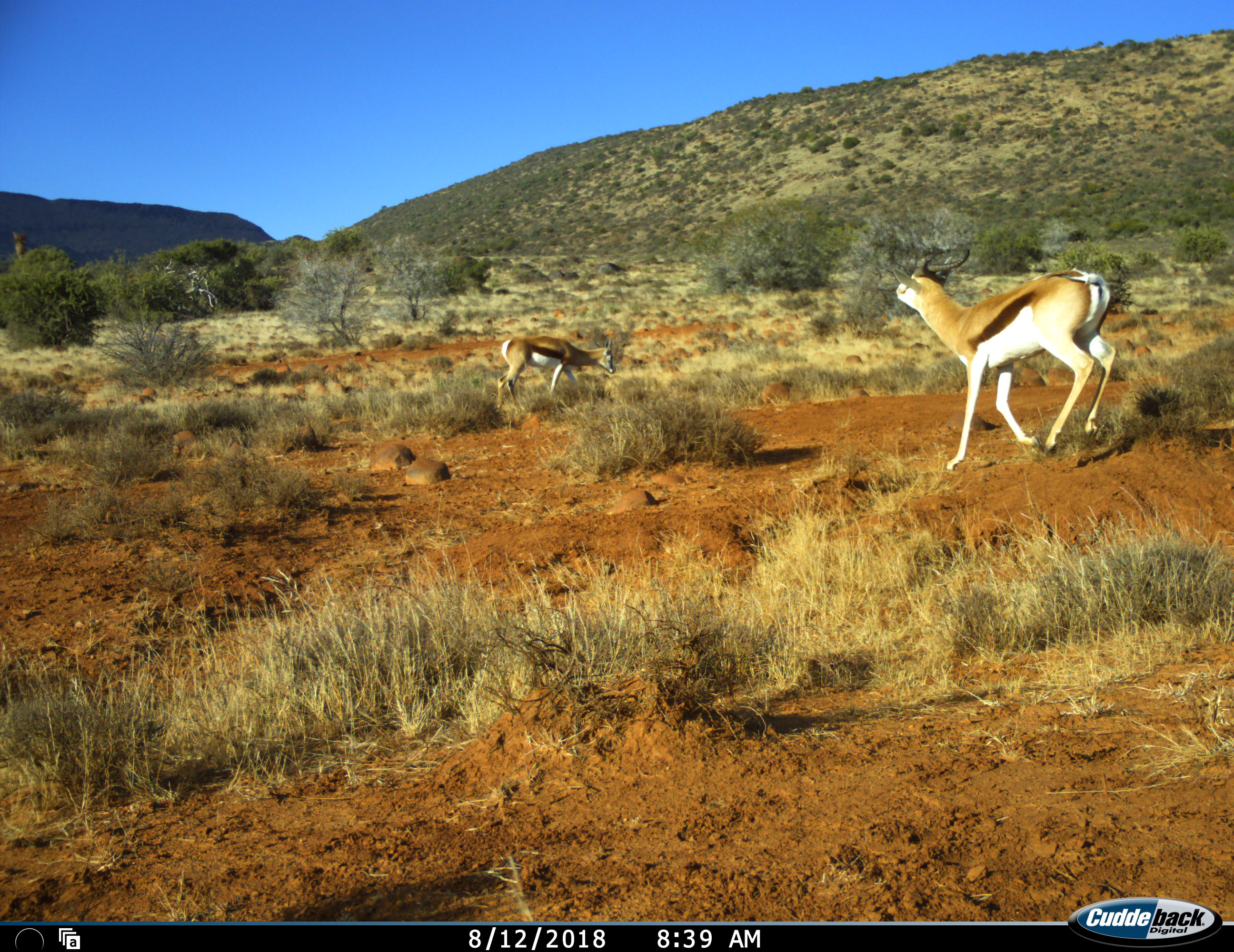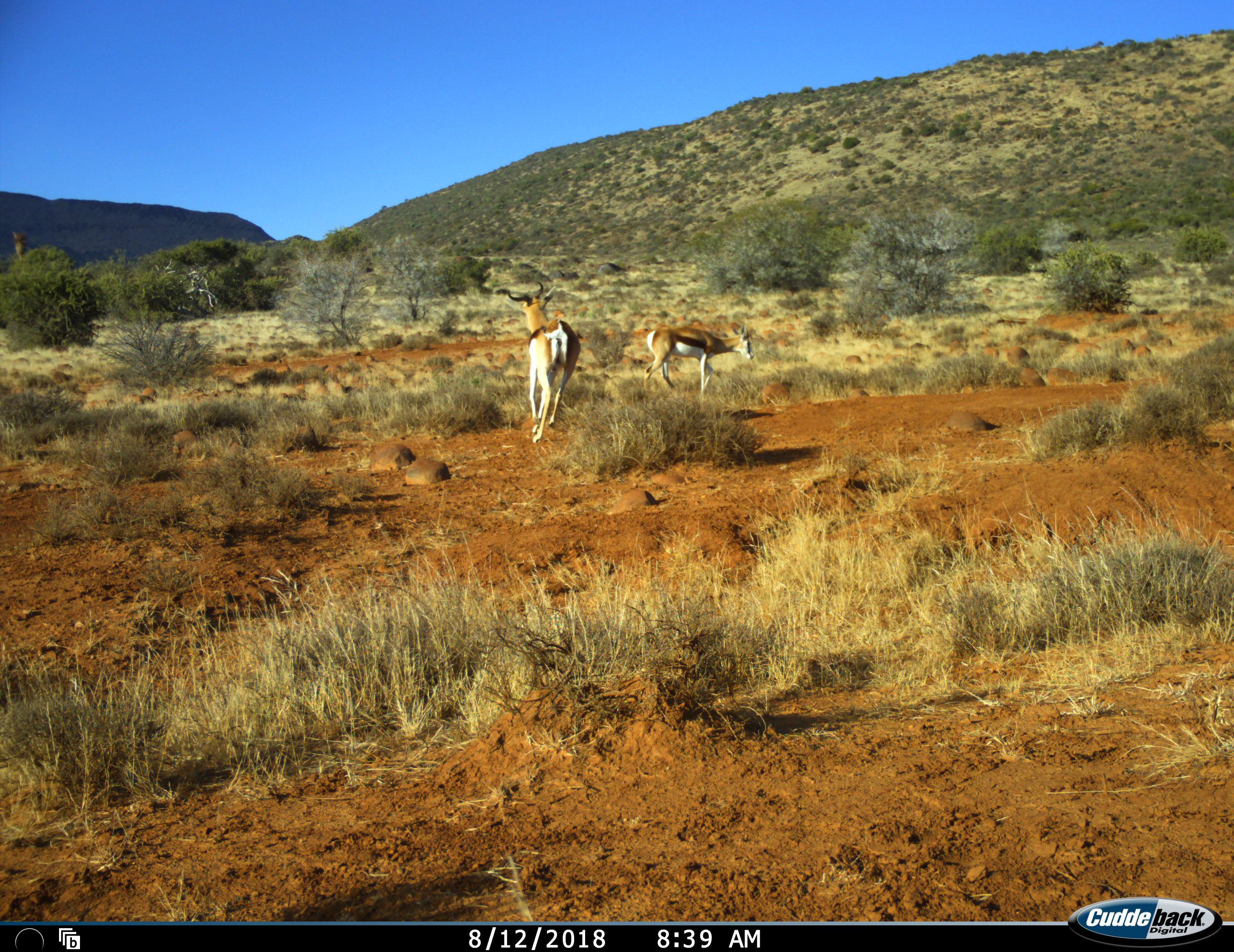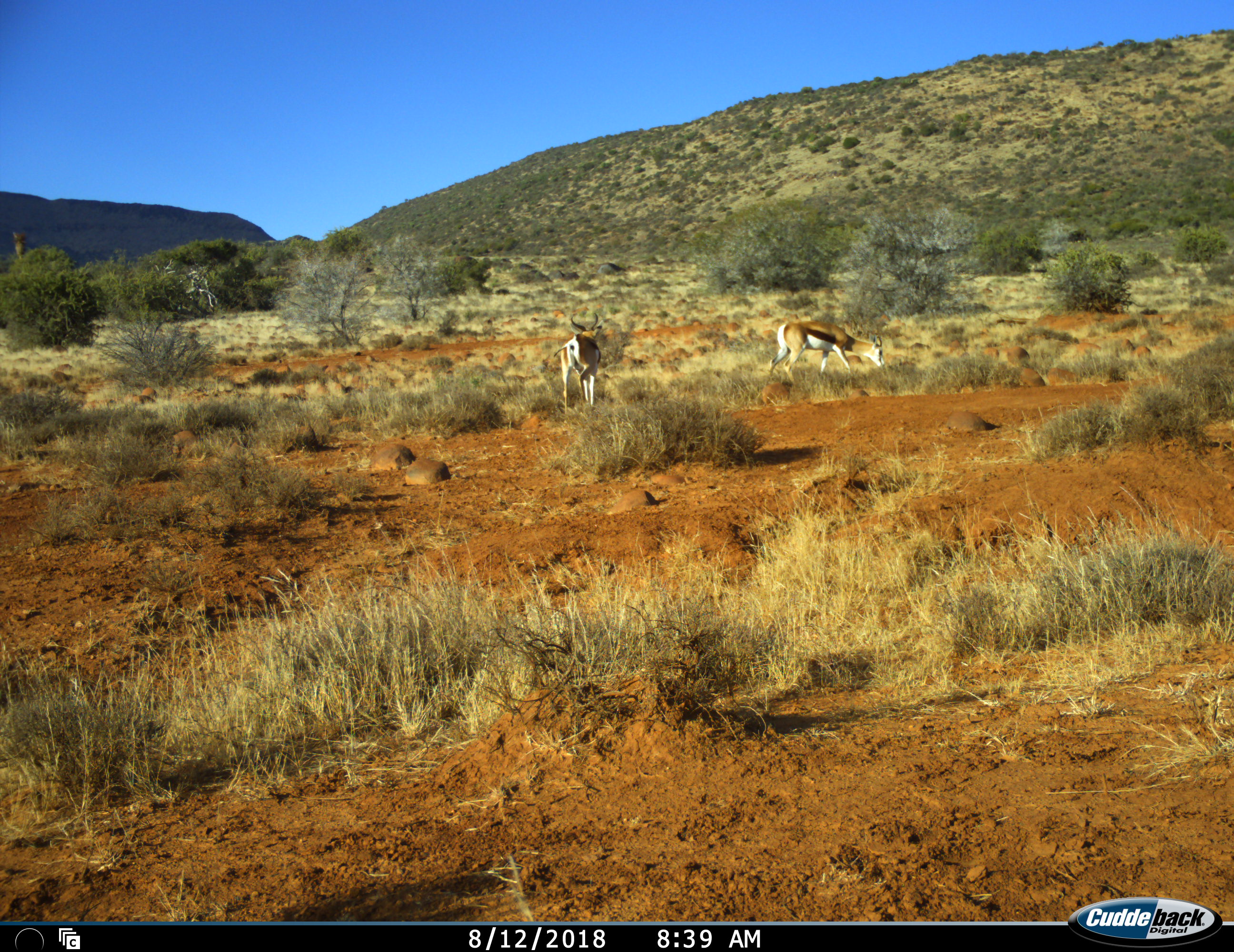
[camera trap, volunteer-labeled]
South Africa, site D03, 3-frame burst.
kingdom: Animalia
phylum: Chordata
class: Mammalia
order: Artiodactyla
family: Bovidae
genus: Antidorcas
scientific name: Antidorcas marsupialis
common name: springbok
Springbok (Antidorcas marsupialis), count 2. Behavior (volunteer vote fractions): standing 18%, resting 0%, moving 73%, interacting 0%. Young present (vote fraction): 0%. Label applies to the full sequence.